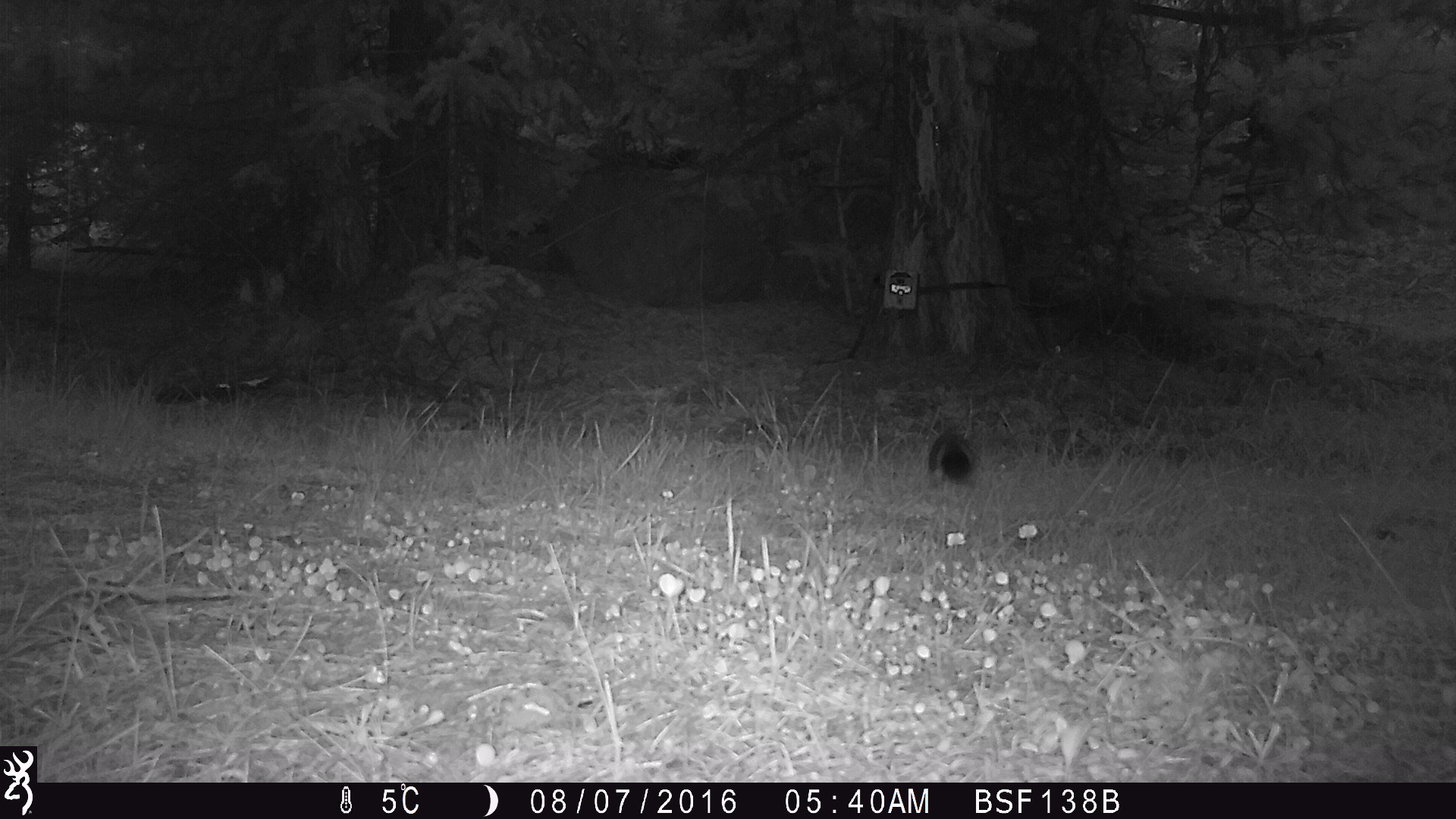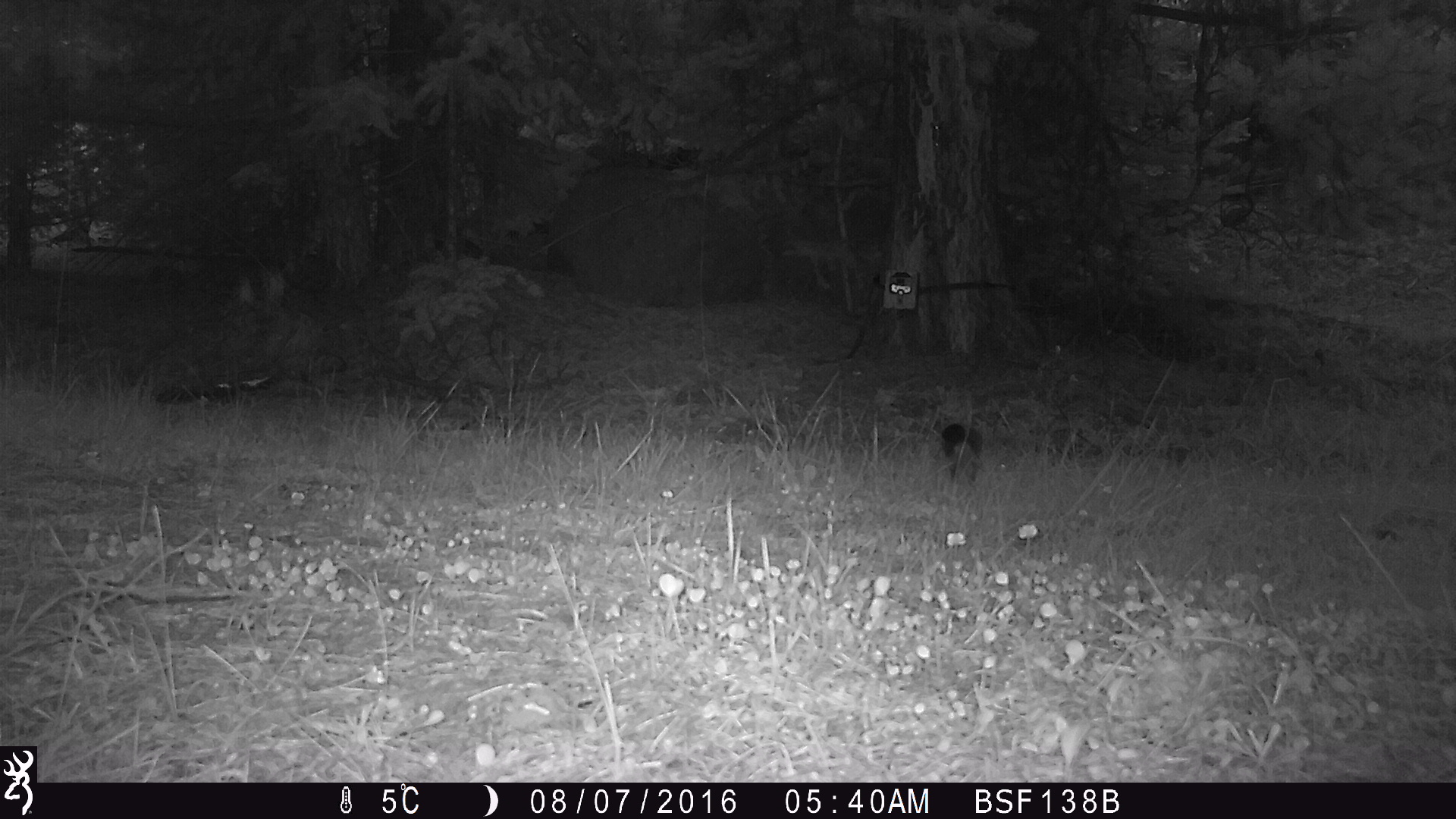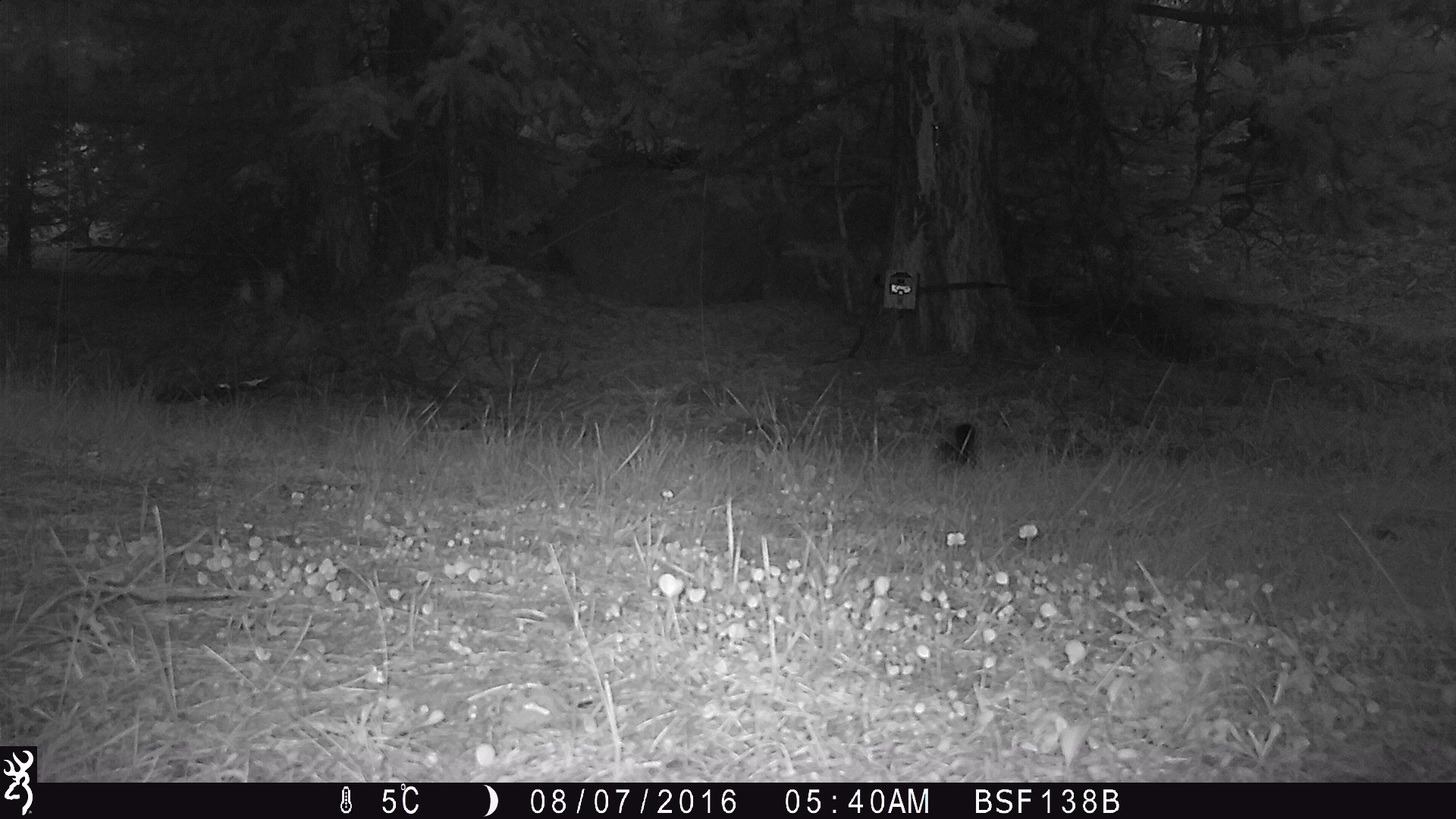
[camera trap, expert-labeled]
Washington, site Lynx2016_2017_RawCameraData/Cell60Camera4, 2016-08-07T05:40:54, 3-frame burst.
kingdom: Animalia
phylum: Chordata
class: Mammalia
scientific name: Mammalia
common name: small mammal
Small mammal (Mammalia). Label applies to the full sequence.